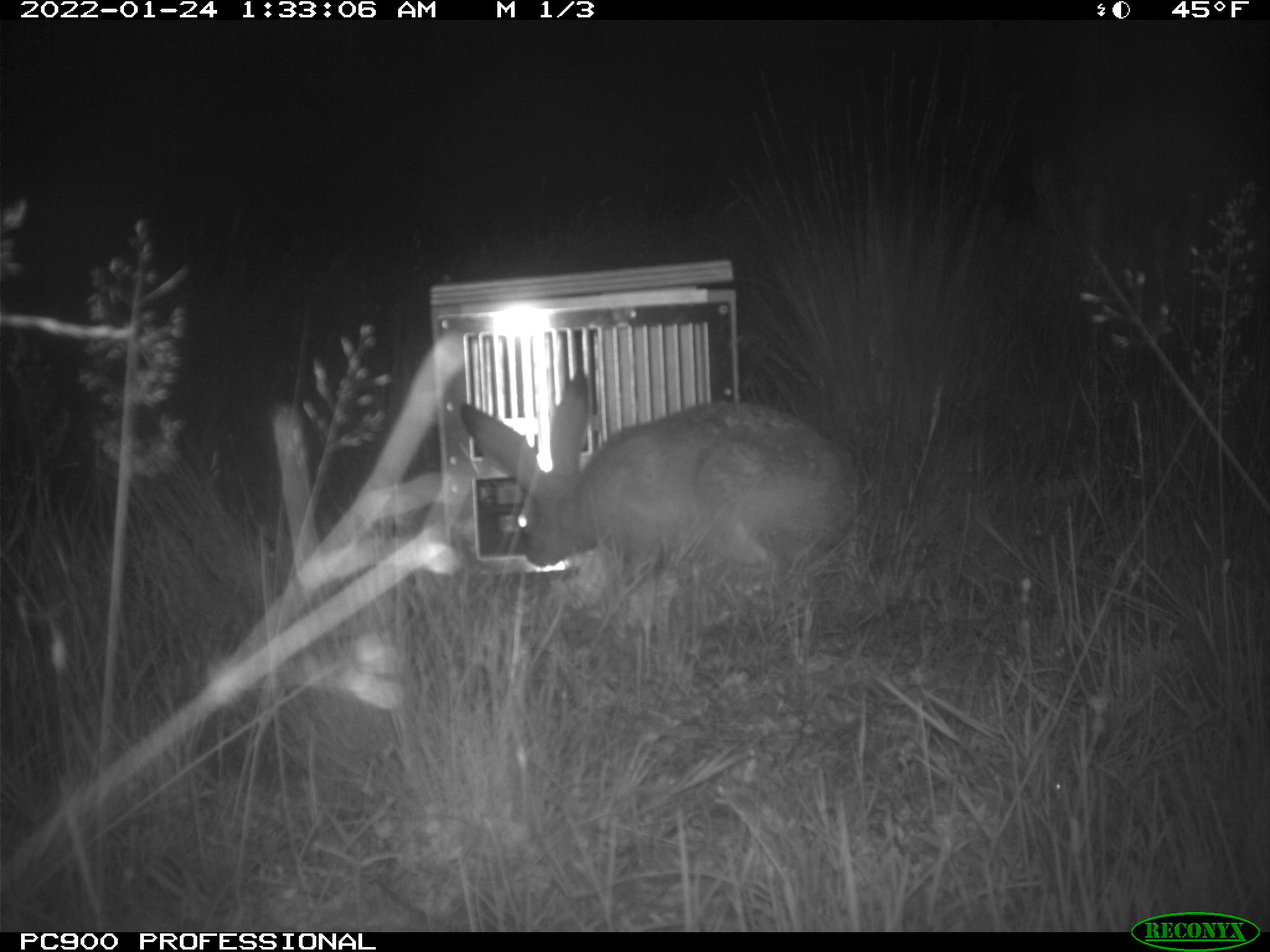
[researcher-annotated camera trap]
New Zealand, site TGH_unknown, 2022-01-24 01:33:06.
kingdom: Animalia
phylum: Chordata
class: Mammalia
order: Lagomorpha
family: Leporidae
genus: Lepus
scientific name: Lepus europaeus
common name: brown hare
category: hare